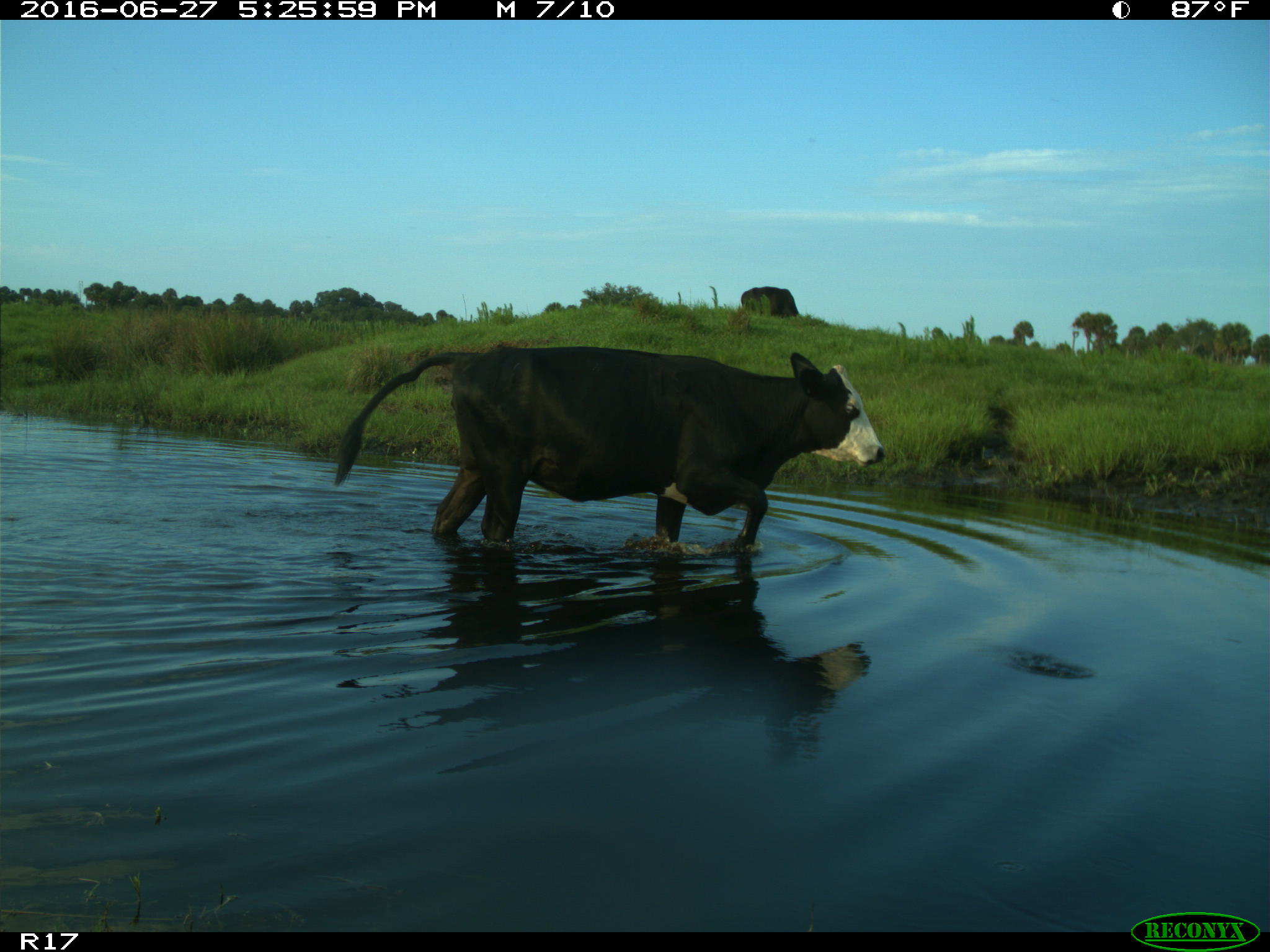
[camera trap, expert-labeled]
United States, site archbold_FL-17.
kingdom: Animalia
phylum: Chordata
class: Mammalia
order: Artiodactyla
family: Bovidae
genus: Bos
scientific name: Bos taurus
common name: domestic cow